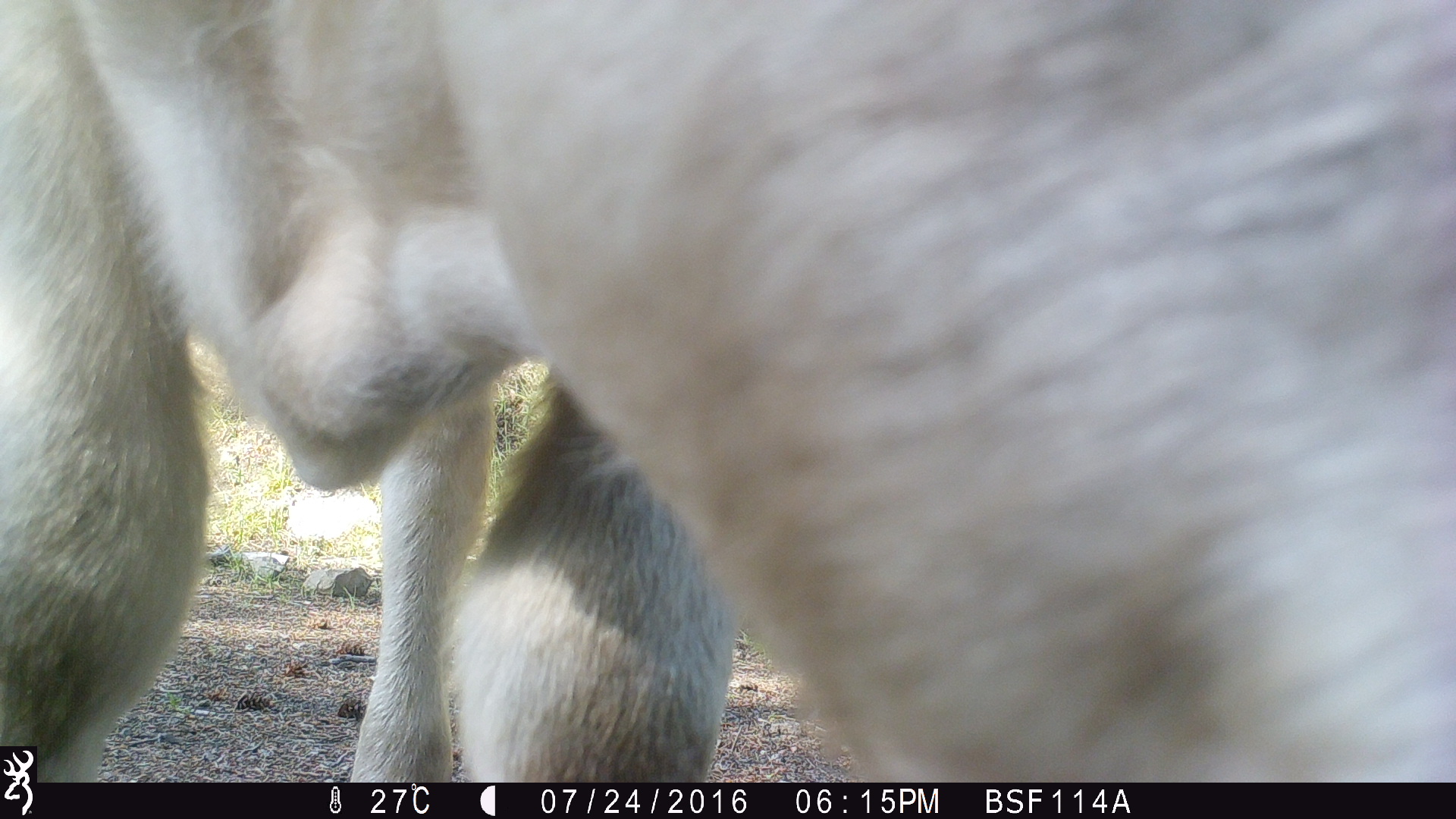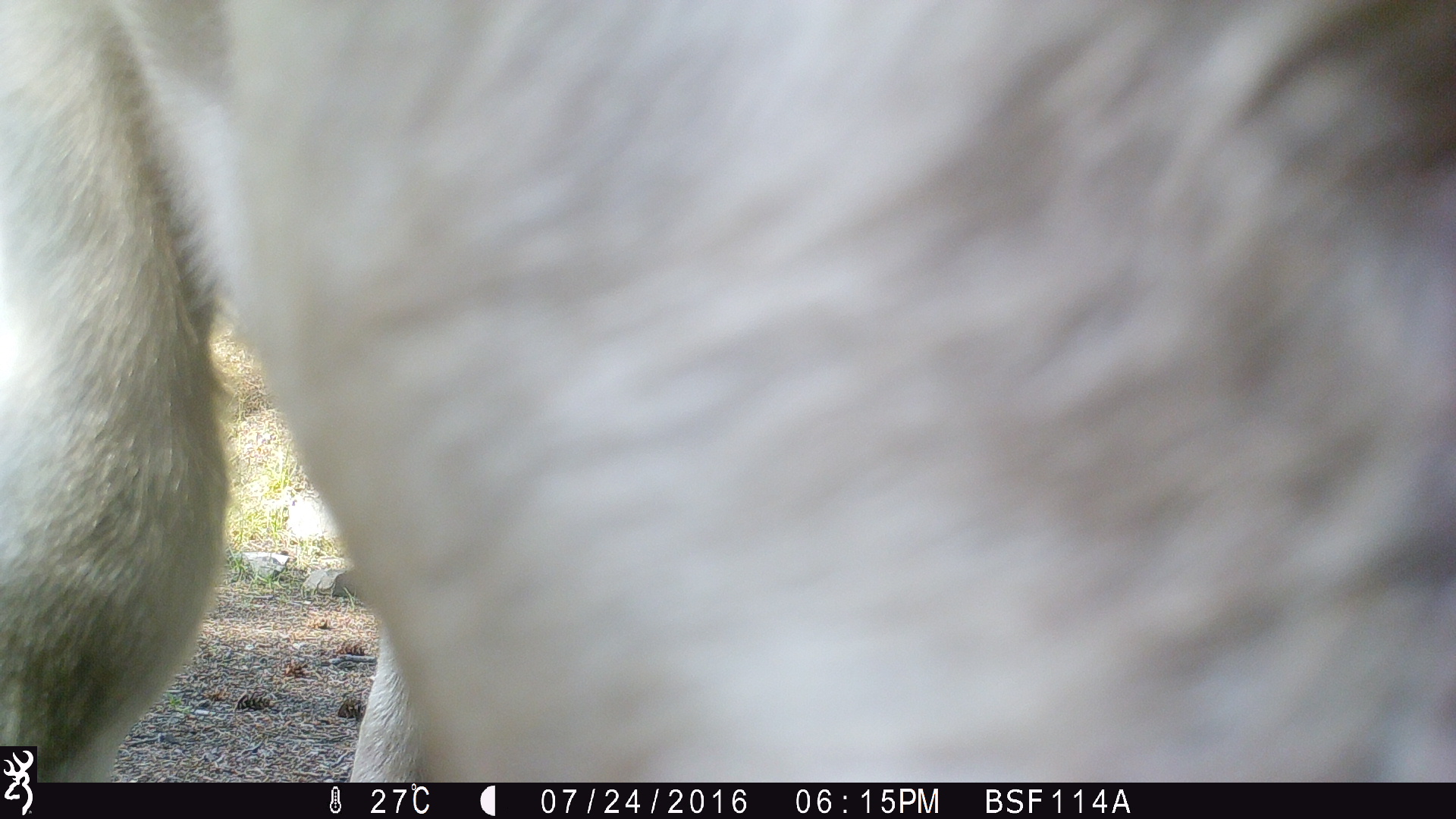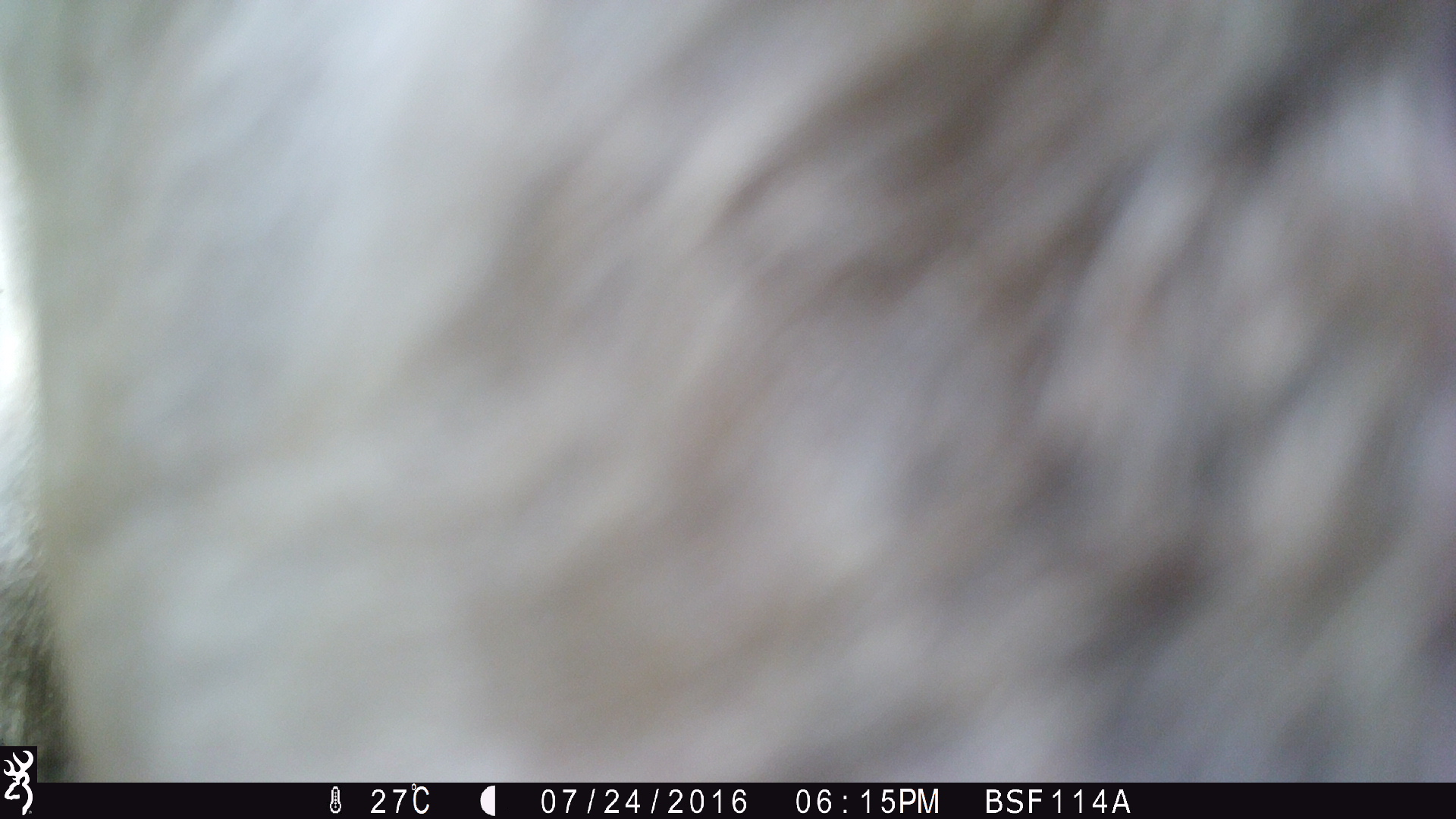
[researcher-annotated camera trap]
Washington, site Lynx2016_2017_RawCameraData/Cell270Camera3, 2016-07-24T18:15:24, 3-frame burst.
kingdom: Animalia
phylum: Chordata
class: Mammalia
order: Artiodactyla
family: Bovidae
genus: Bos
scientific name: Bos taurus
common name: domestic cattle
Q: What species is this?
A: Domestic cattle (Bos taurus).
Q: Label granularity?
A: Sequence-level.